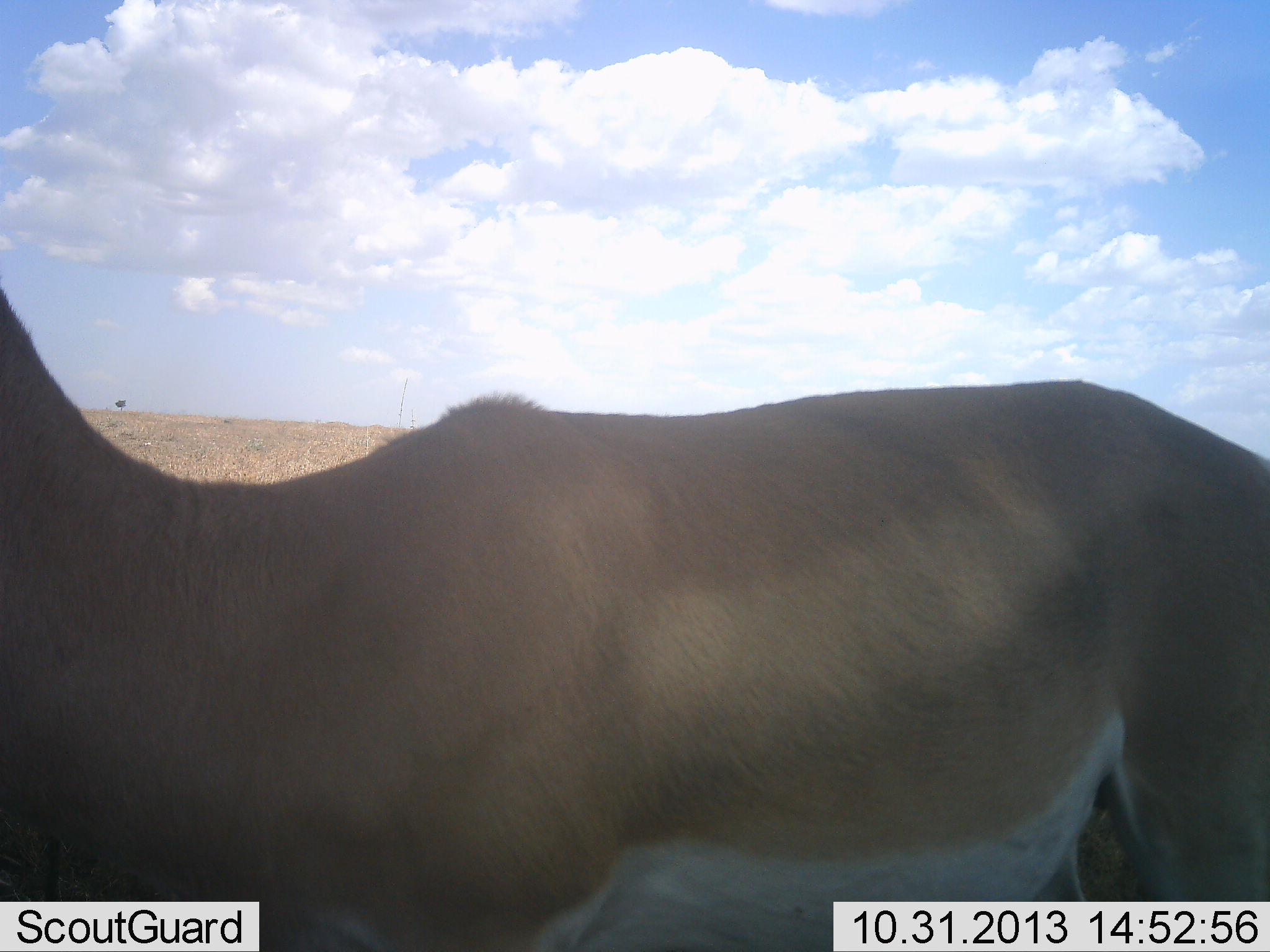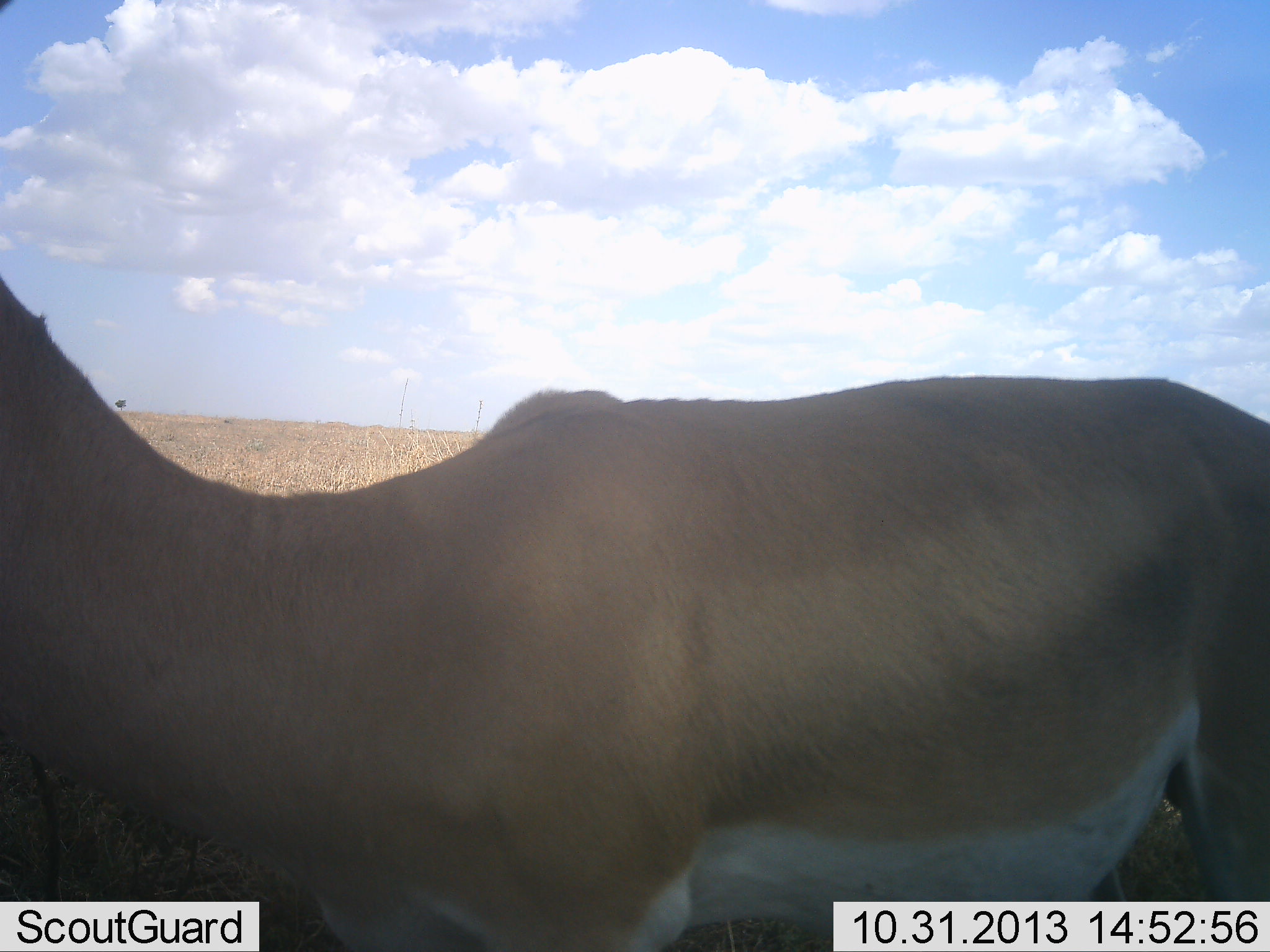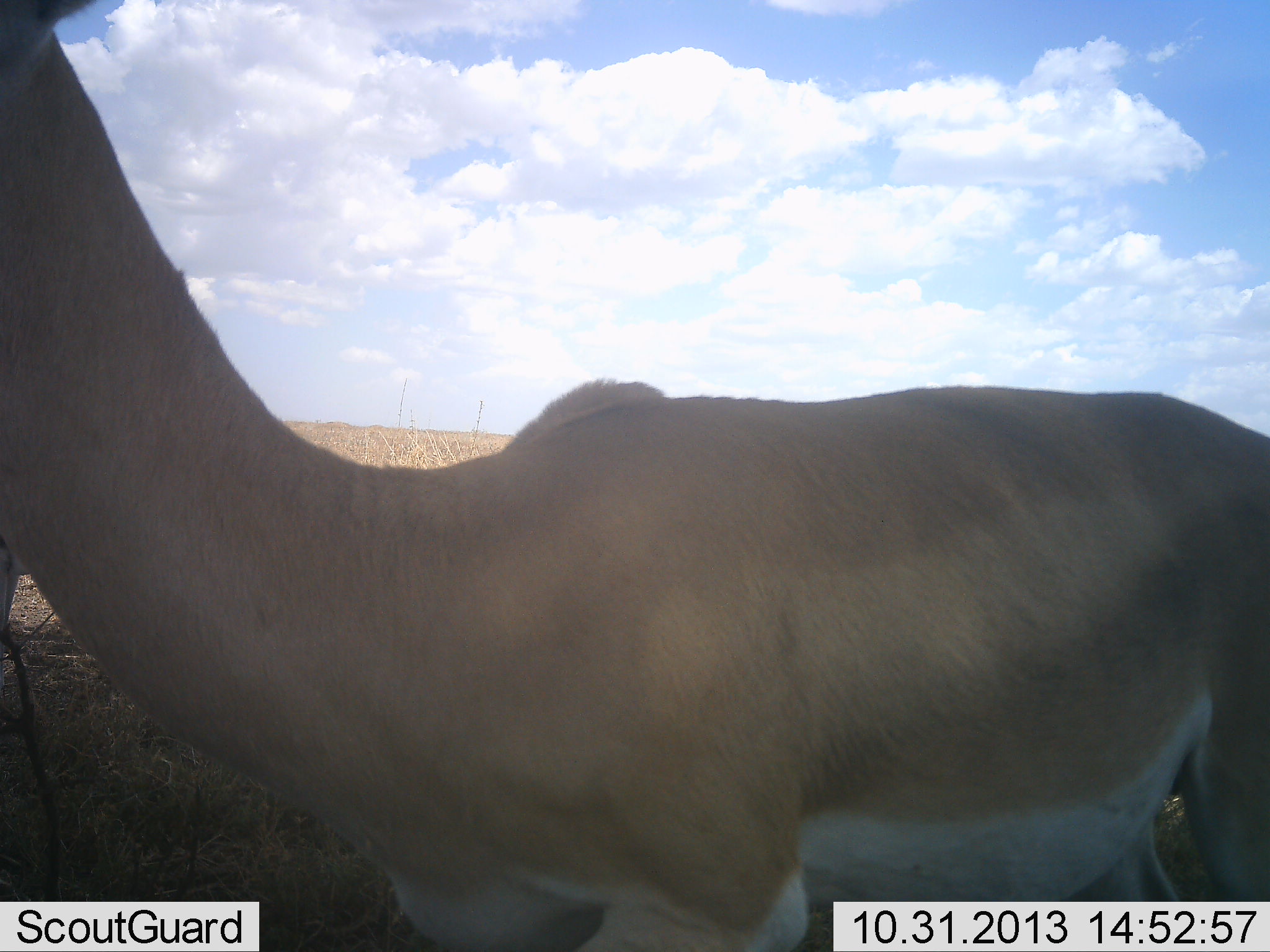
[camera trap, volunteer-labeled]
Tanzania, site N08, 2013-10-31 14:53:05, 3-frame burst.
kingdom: Animalia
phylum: Chordata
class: Mammalia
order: Artiodactyla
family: Bovidae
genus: Nanger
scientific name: Nanger granti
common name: grant's gazelle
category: gazellegrants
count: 1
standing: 90%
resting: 0%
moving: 10%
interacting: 0%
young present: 0%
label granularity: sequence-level